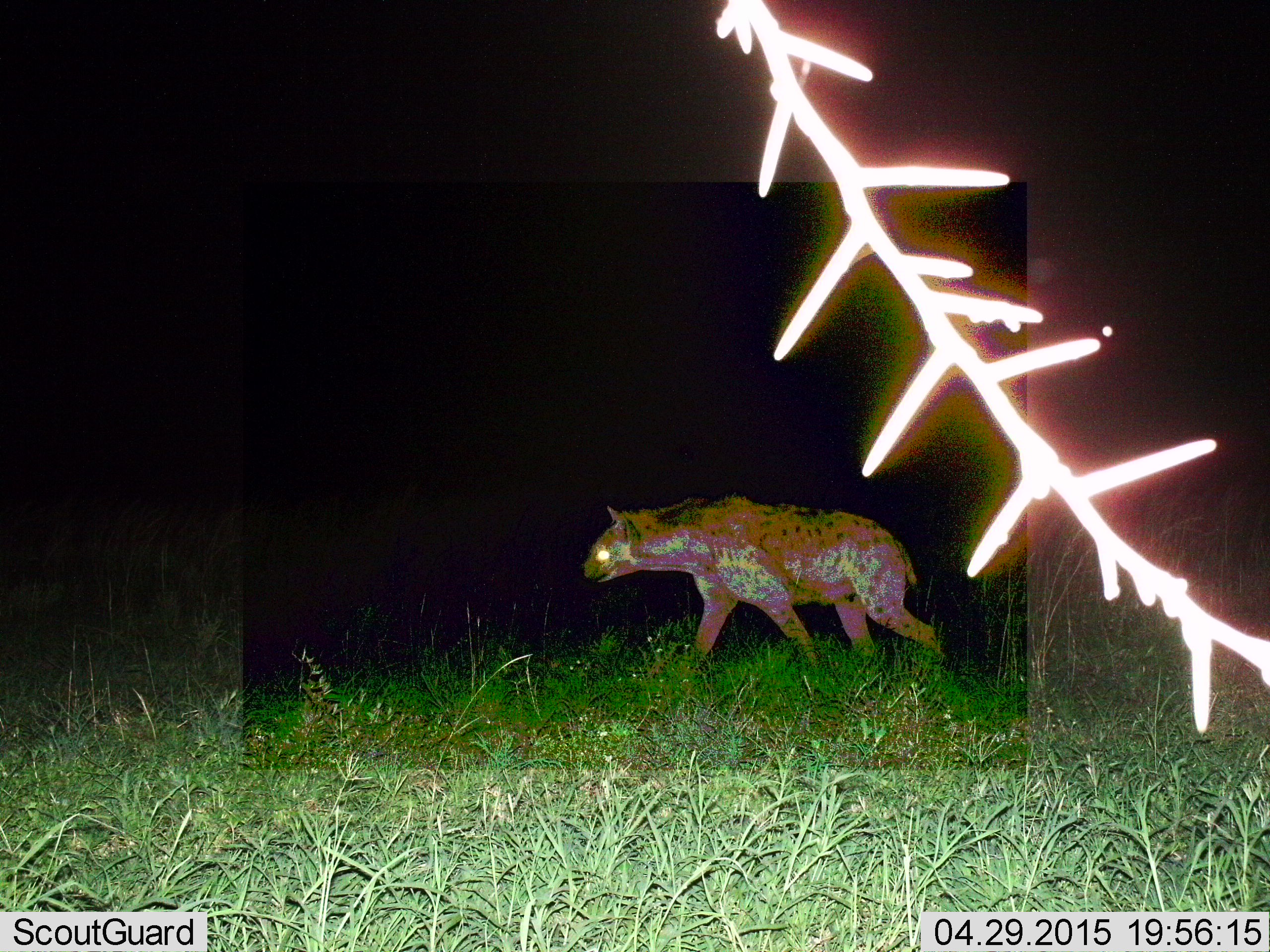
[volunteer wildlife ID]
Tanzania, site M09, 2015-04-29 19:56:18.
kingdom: Animalia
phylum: Chordata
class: Mammalia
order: Carnivora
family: Hyaenidae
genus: Crocuta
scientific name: Crocuta crocuta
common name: spotted hyena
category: hyenaspotted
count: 1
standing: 20%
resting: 0%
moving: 80%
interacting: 0%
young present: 0%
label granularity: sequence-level